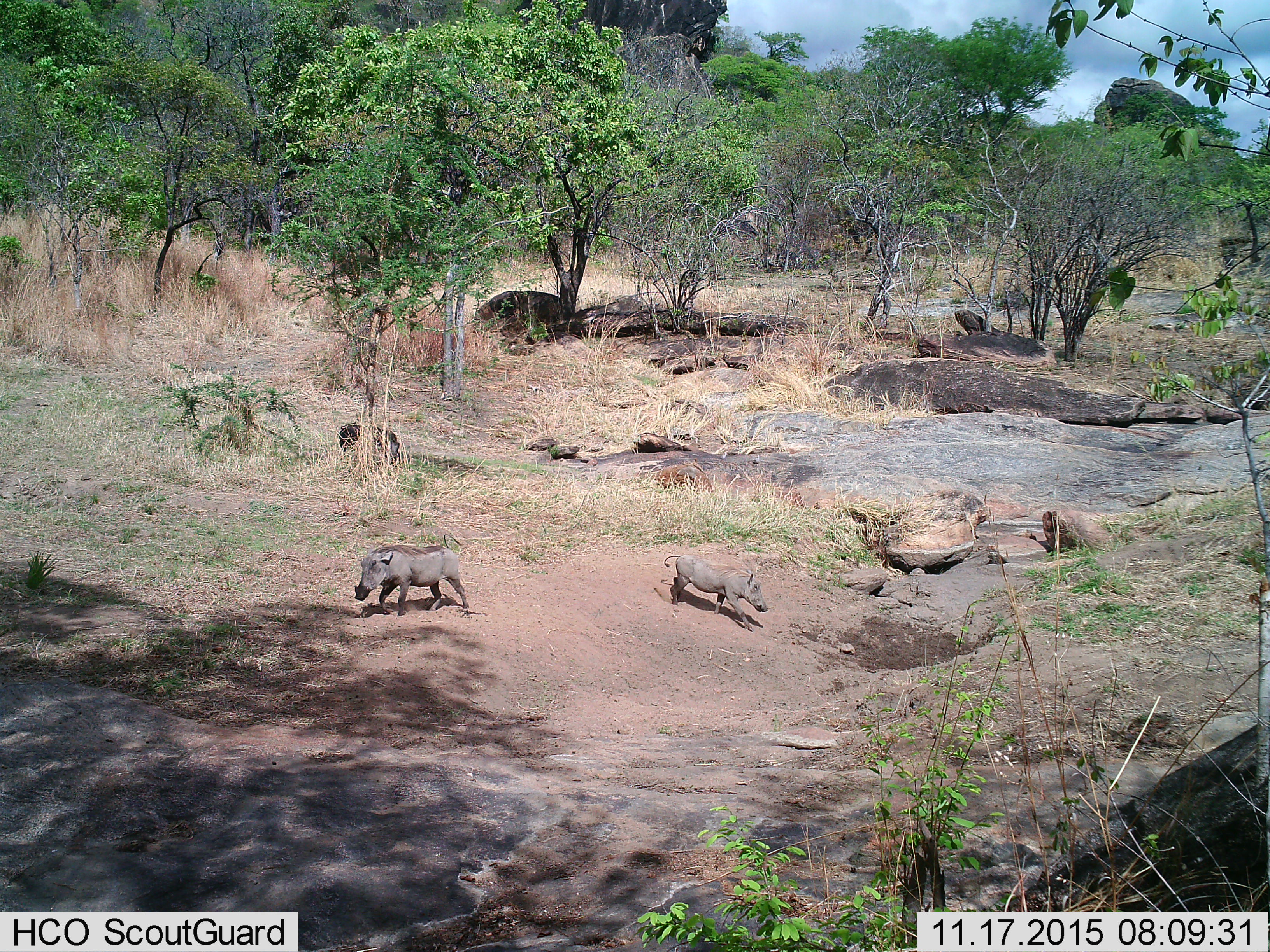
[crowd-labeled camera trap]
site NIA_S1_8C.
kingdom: Animalia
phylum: Chordata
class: Mammalia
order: Artiodactyla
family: Suidae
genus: Phacochoerus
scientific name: Phacochoerus africanus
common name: warthog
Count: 2.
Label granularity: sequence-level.